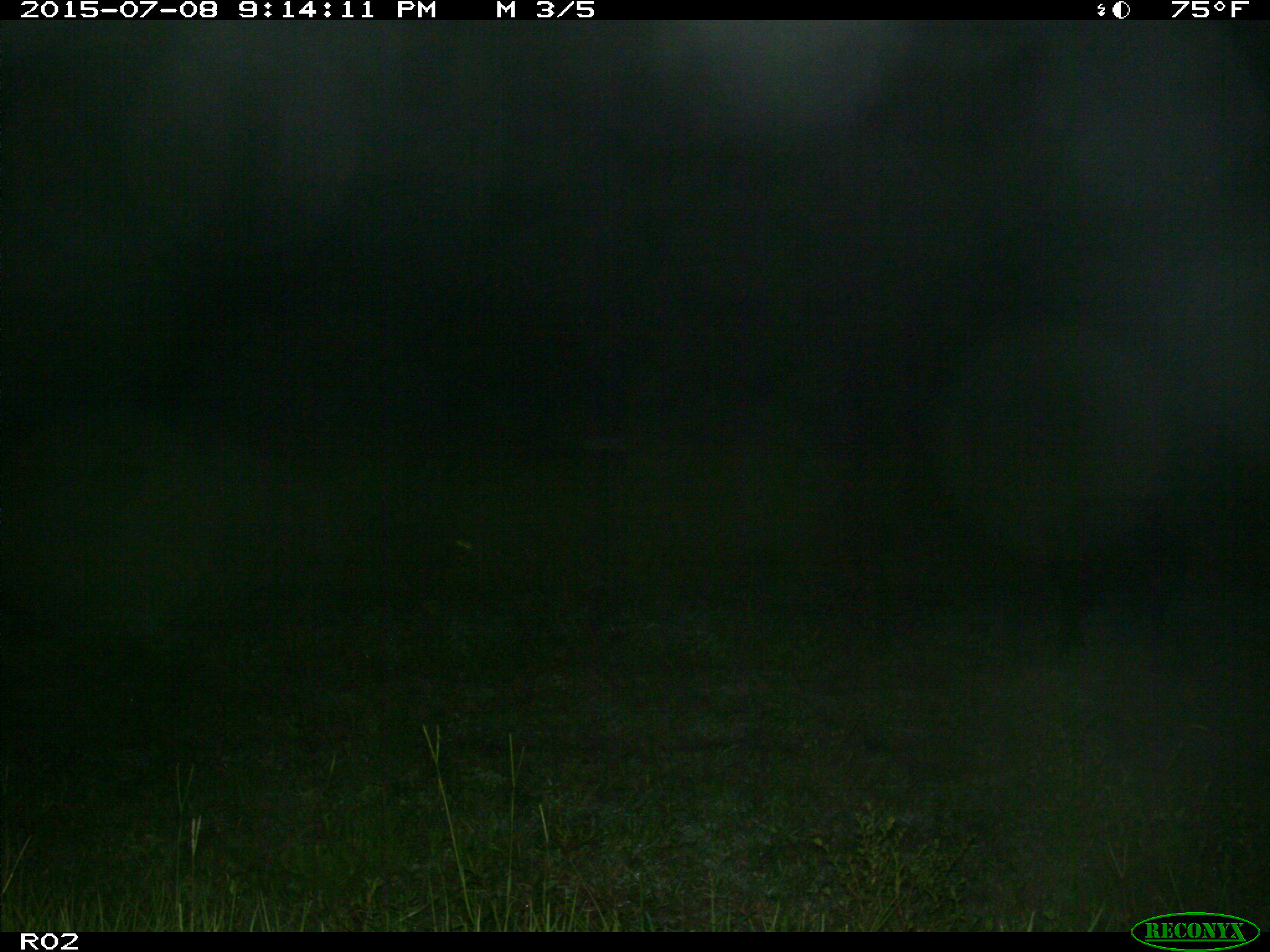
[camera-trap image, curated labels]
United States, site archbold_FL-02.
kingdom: Animalia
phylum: Chordata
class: Mammalia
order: Artiodactyla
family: Suidae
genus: Sus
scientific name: Sus scrofa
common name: wild boar